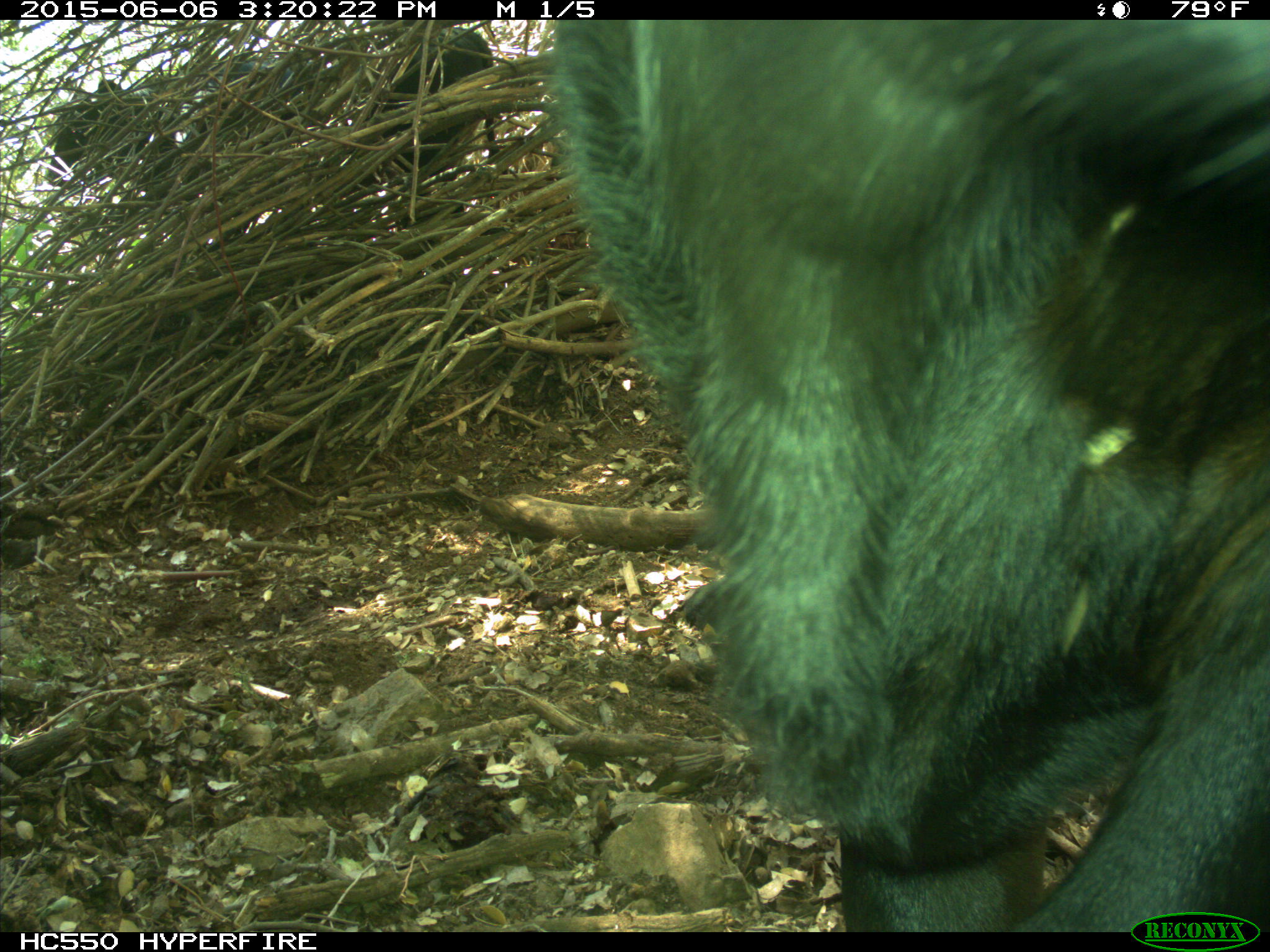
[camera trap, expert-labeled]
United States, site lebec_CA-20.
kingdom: Animalia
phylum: Chordata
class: Mammalia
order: Artiodactyla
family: Bovidae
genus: Bos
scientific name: Bos taurus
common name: domestic cow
Bos taurus (domestic cow).